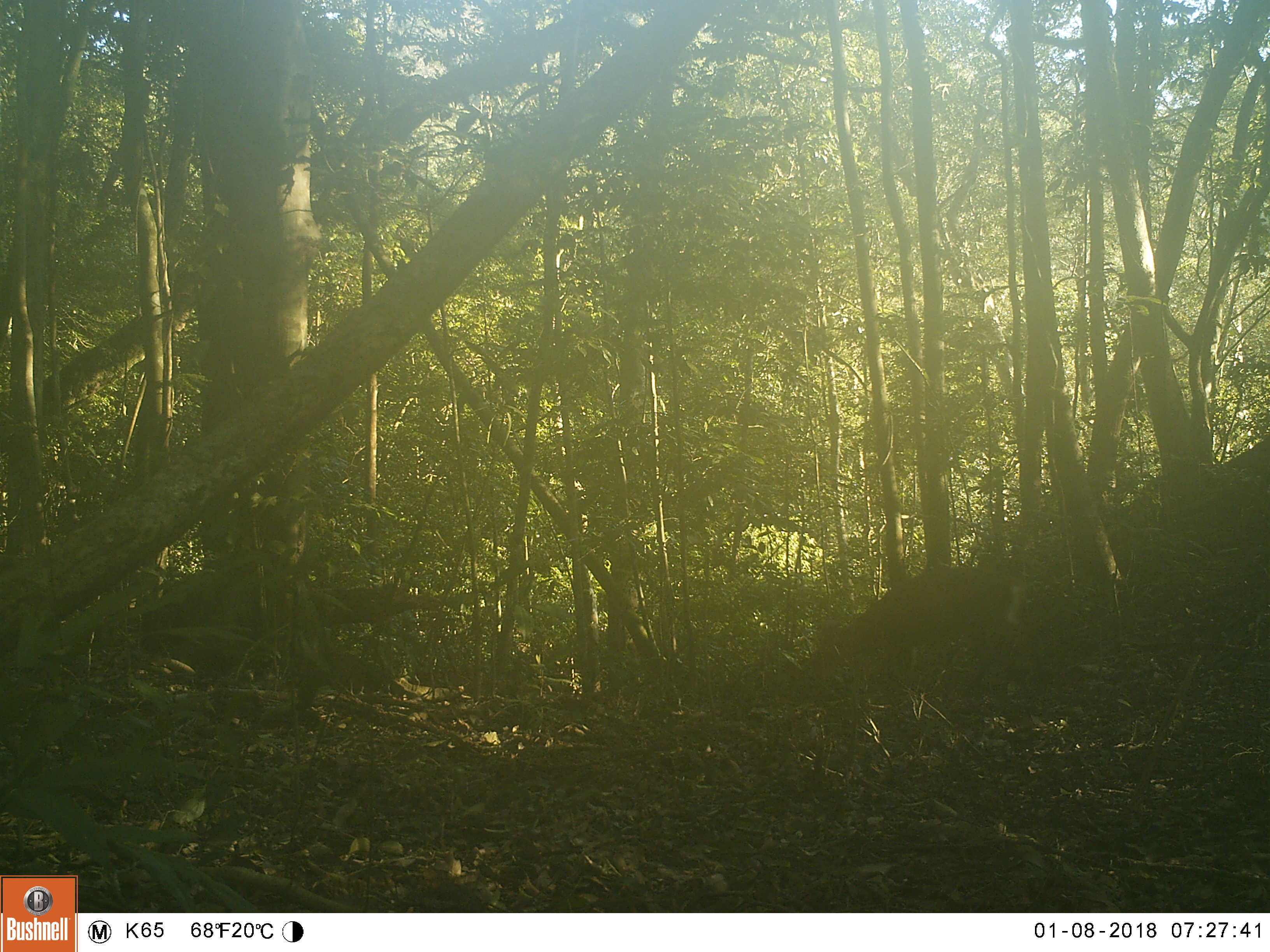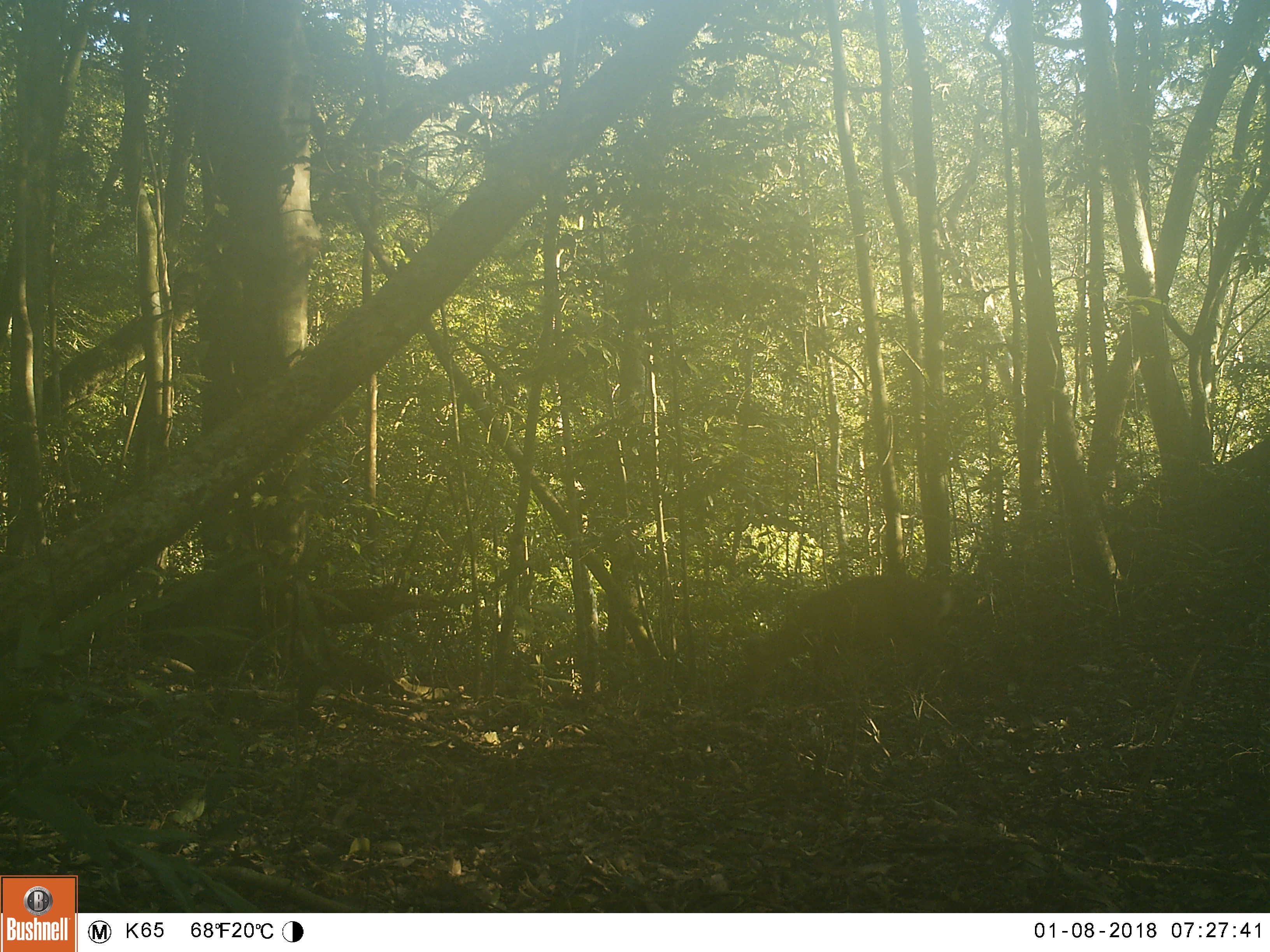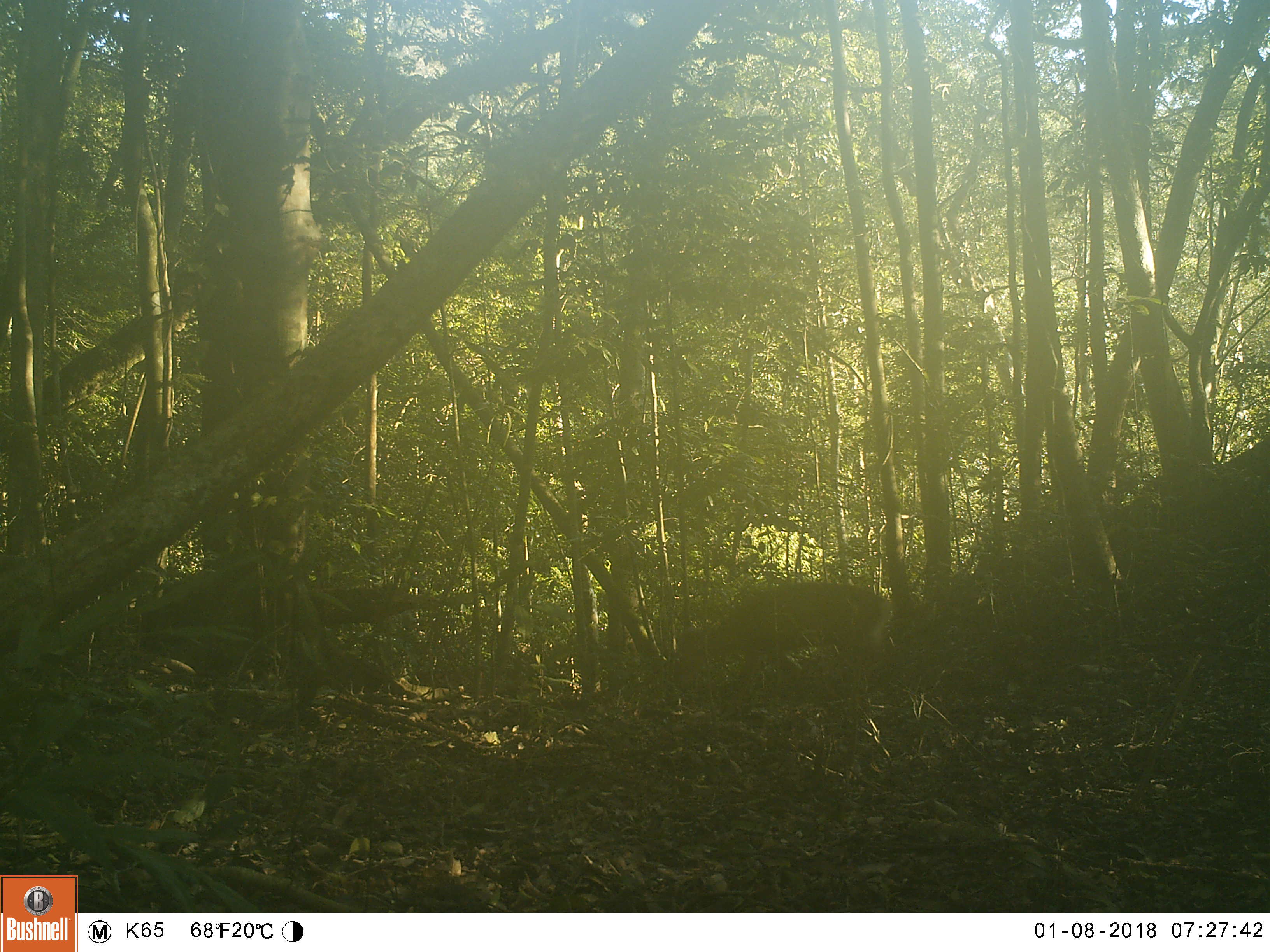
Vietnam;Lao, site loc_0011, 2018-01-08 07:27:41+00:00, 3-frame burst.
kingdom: Animalia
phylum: Chordata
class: Mammalia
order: Artiodactyla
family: Cervidae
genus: Muntiacus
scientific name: Muntiacus vuquangensis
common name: large-antlered muntjac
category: large antlered muntjac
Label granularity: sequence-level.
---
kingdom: Animalia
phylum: Chordata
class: Mammalia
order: Artiodactyla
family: Cervidae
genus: Muntiacus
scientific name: Muntiacus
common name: muntjacs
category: unidentified muntjac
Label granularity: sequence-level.